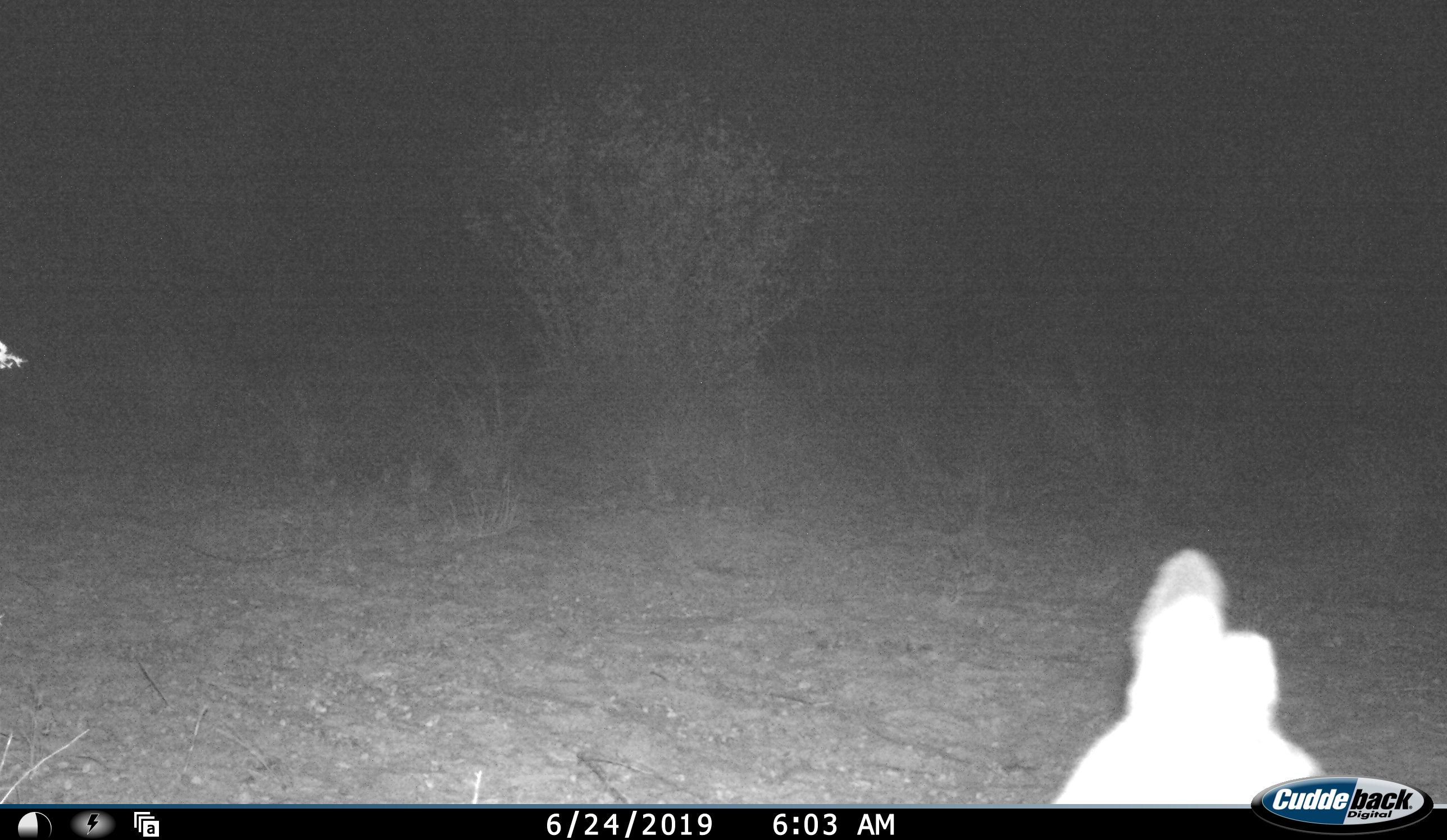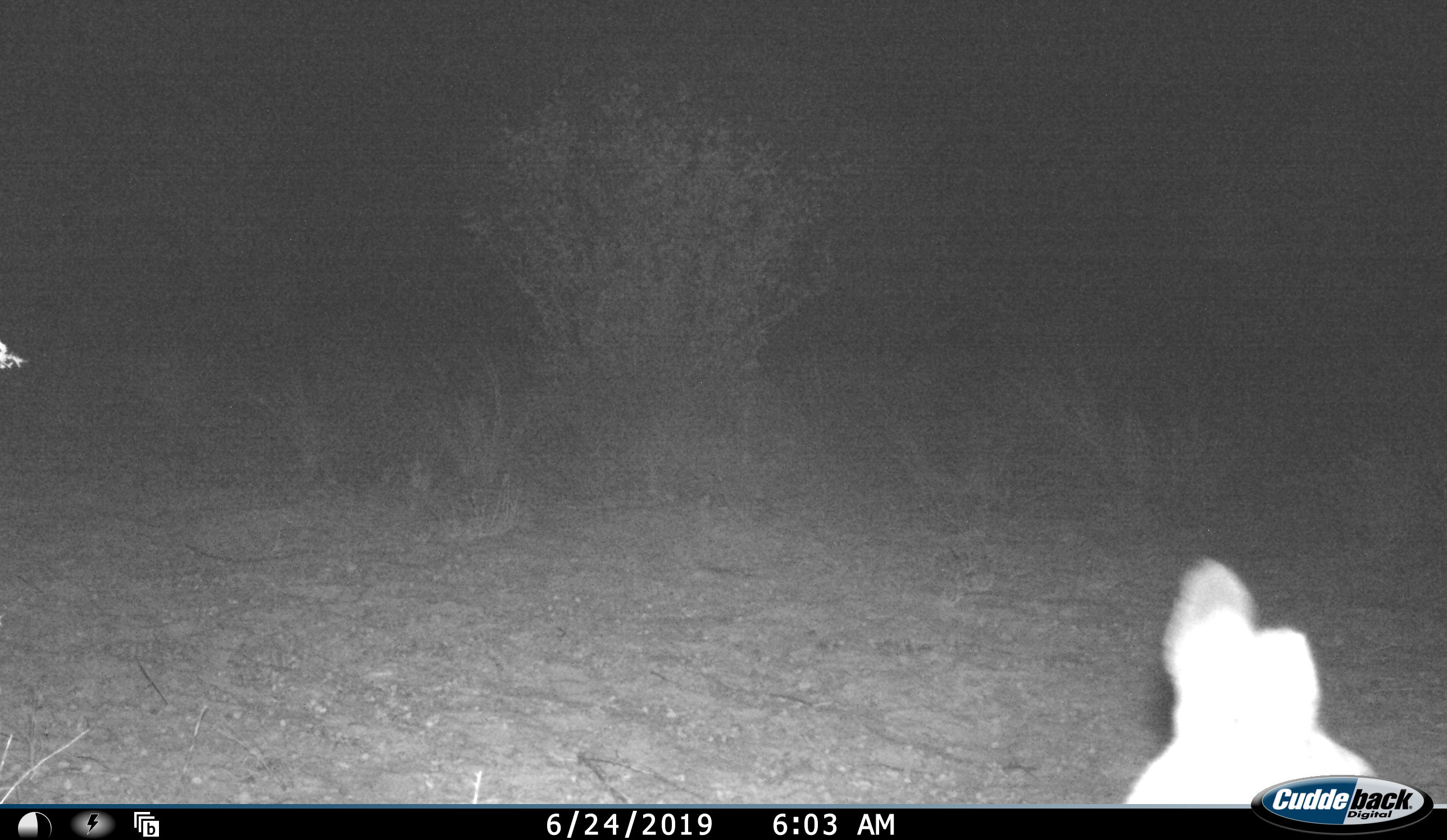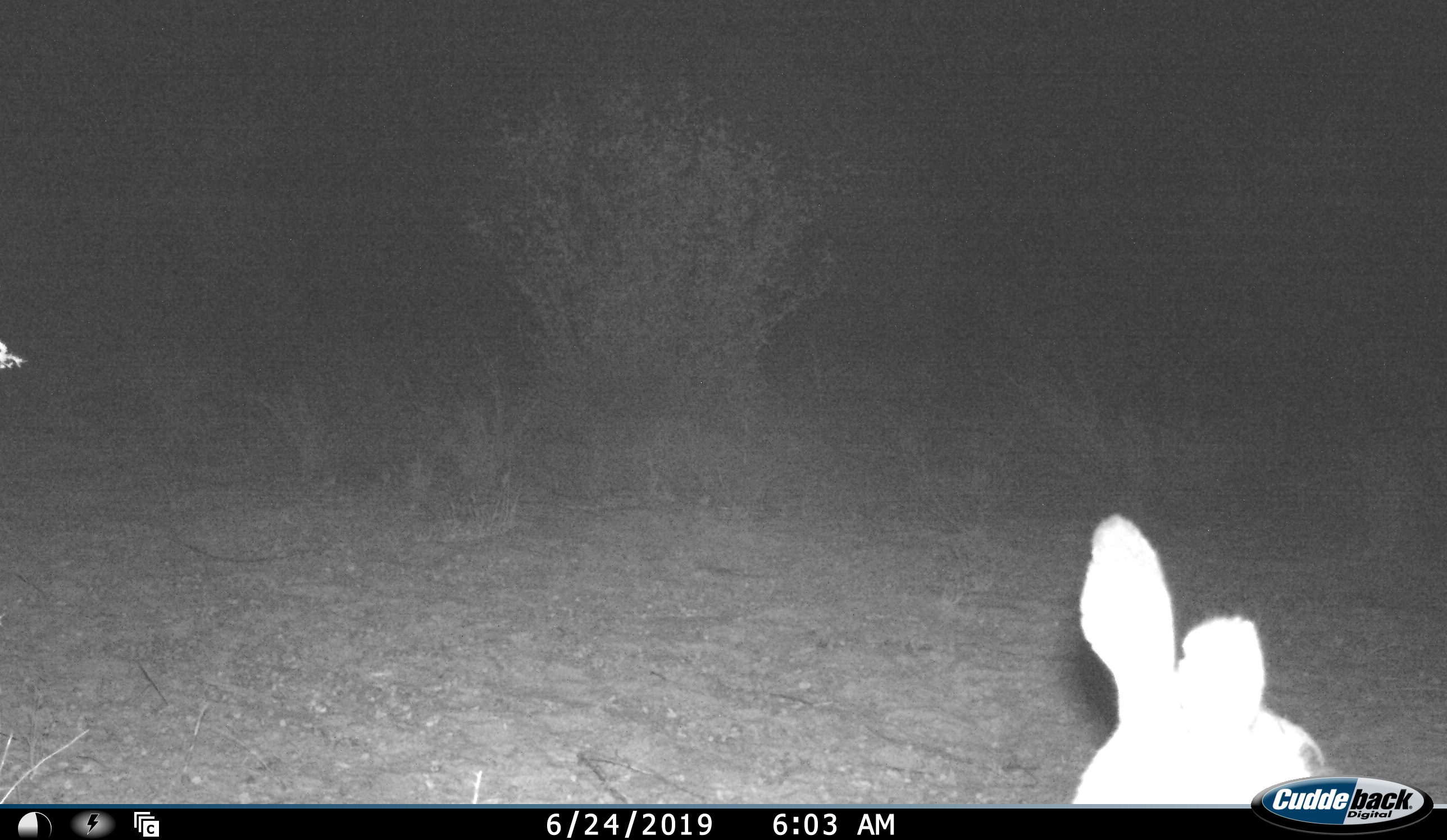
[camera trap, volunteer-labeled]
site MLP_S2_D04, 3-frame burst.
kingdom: Animalia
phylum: Chordata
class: Mammalia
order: Artiodactyla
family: Bovidae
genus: Raphicerus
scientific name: Raphicerus campestris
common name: steenbok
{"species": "steenbok (Raphicerus campestris)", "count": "1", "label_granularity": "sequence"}